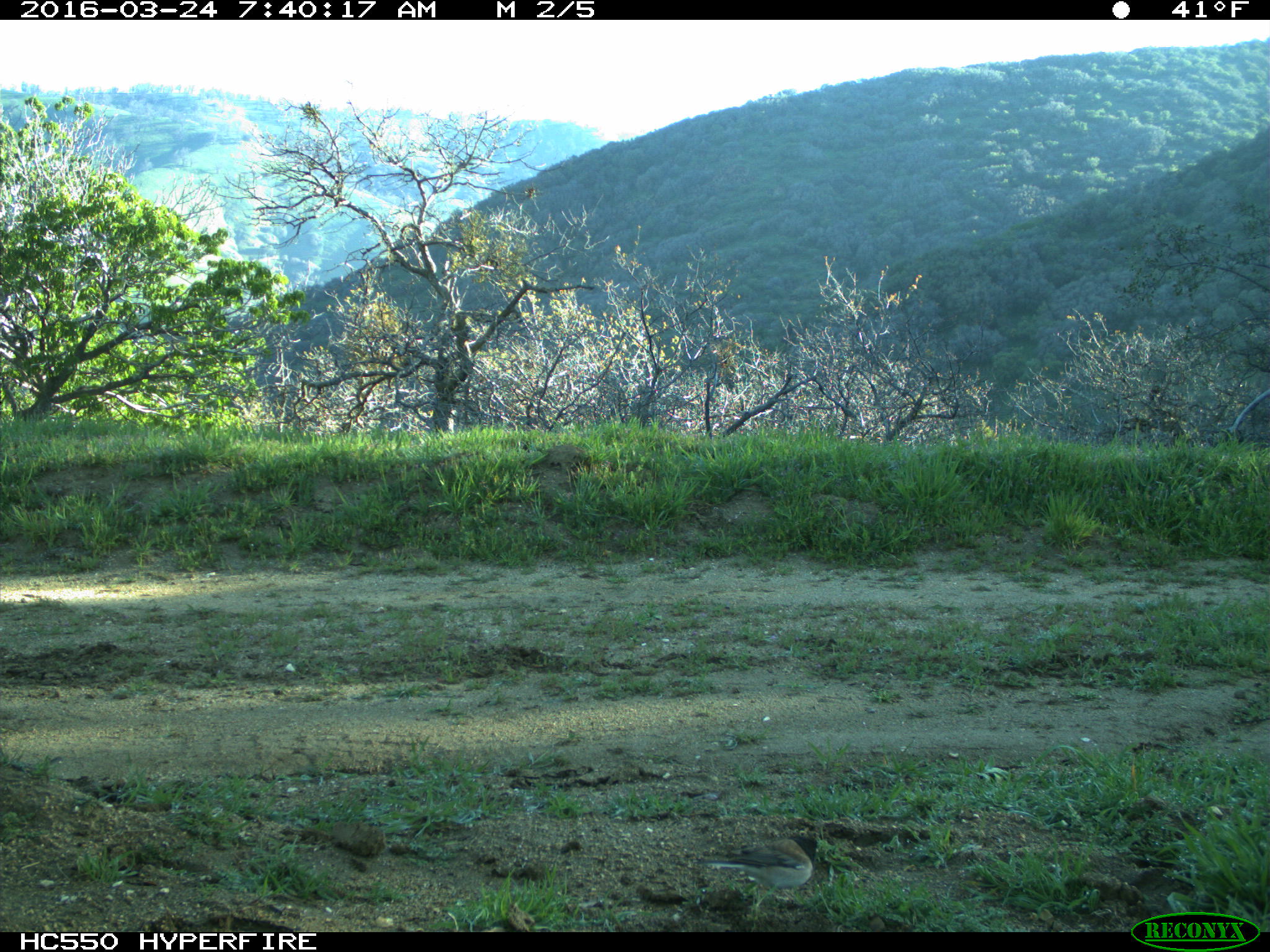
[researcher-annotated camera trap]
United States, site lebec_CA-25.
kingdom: Animalia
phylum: Chordata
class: Aves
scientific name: Aves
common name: birds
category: unidentified bird